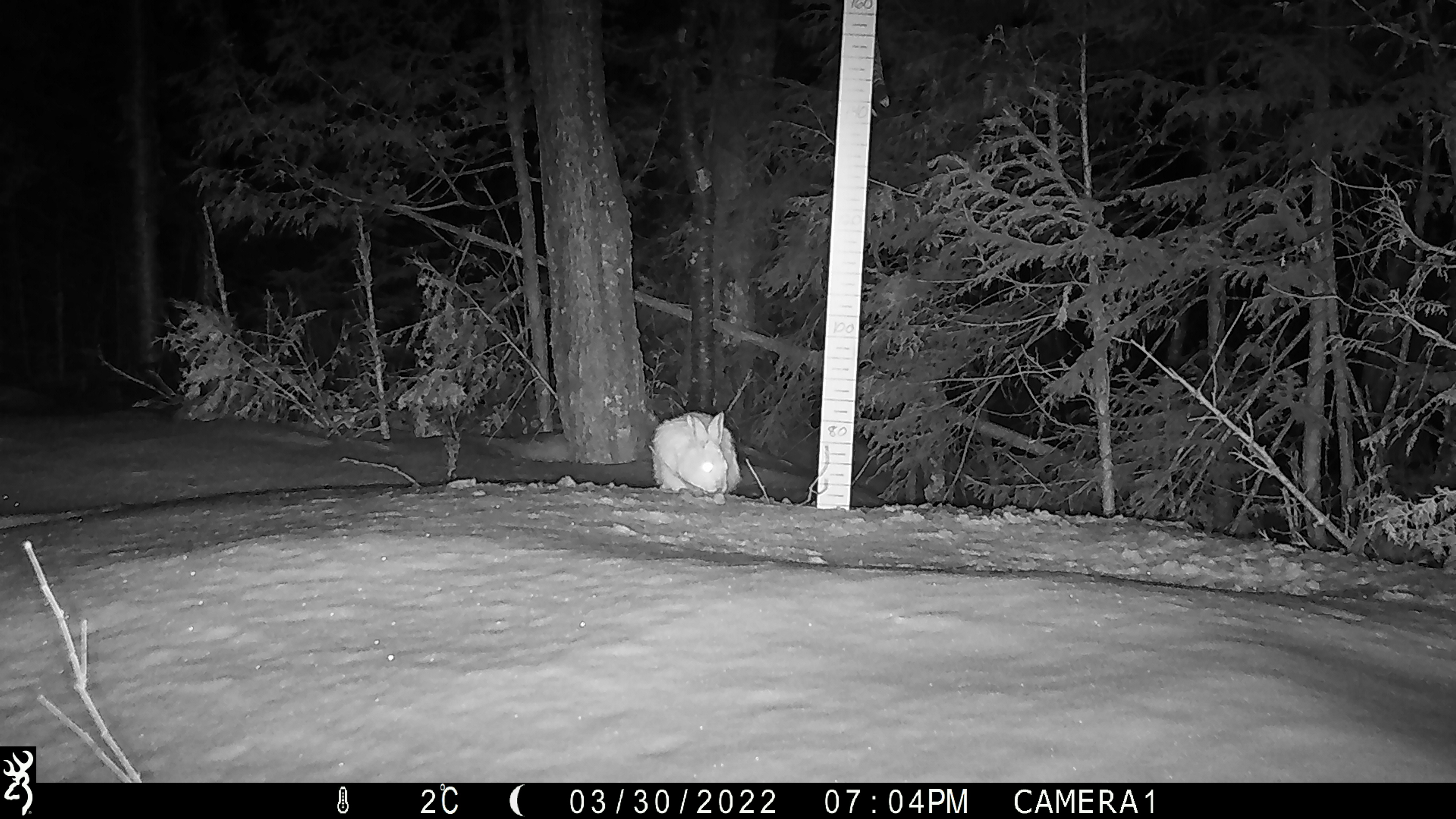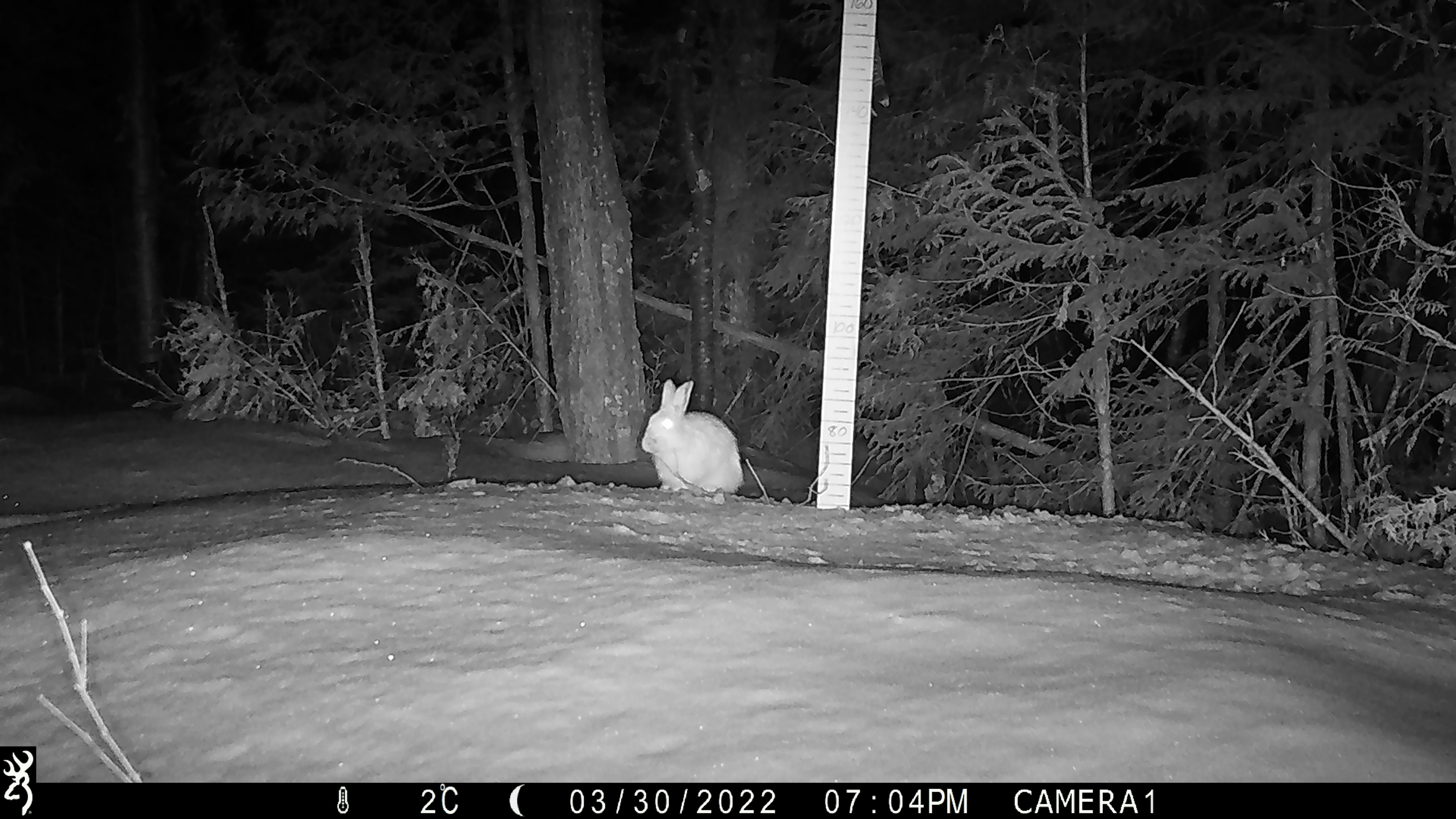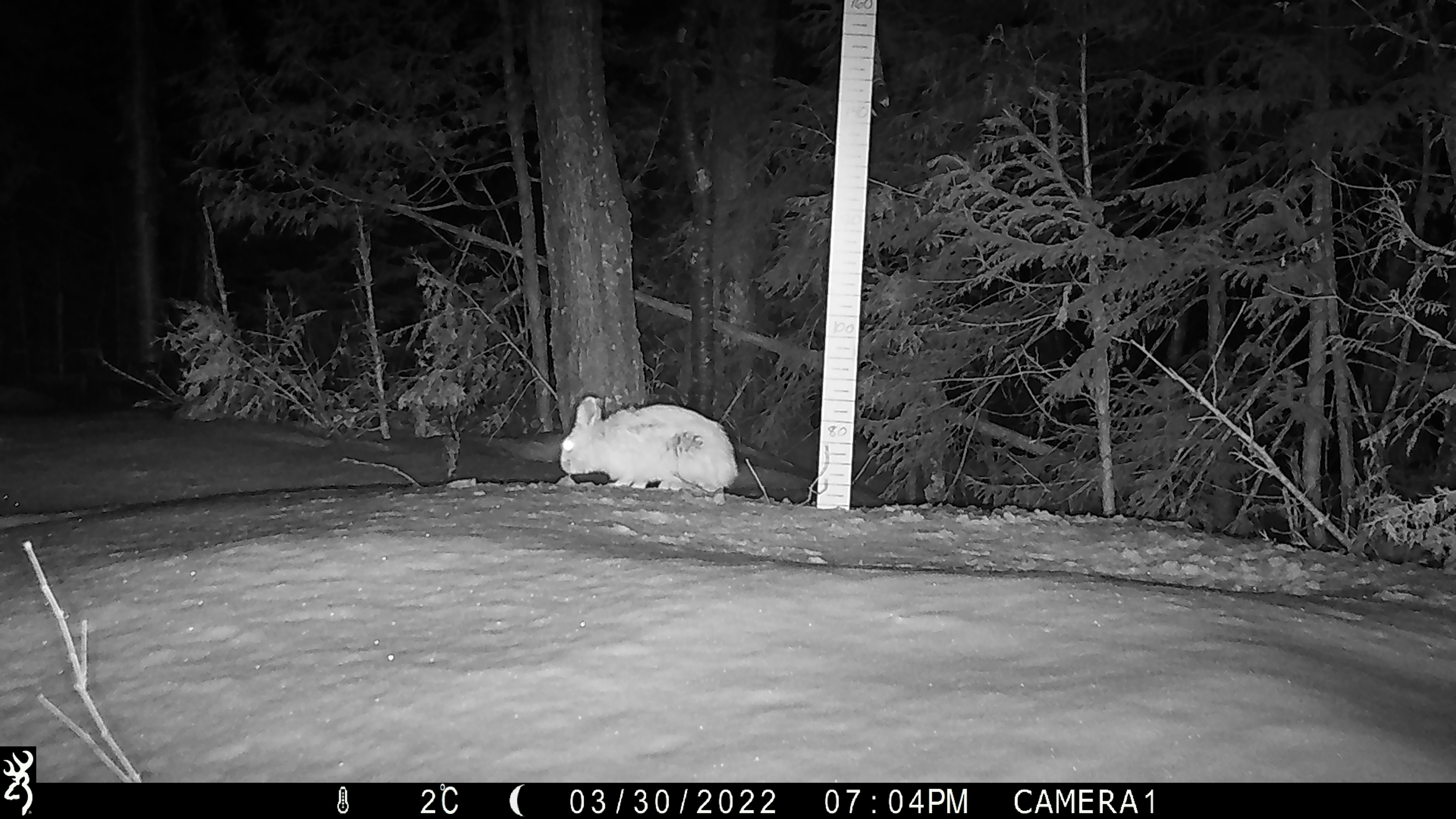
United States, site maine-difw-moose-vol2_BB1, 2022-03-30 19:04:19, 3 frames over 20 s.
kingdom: Animalia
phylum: Chordata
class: Mammalia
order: Lagomorpha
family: Leporidae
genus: Lepus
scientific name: Lepus americanus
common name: snowshoe hare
Snowshoe hare (Lepus americanus).